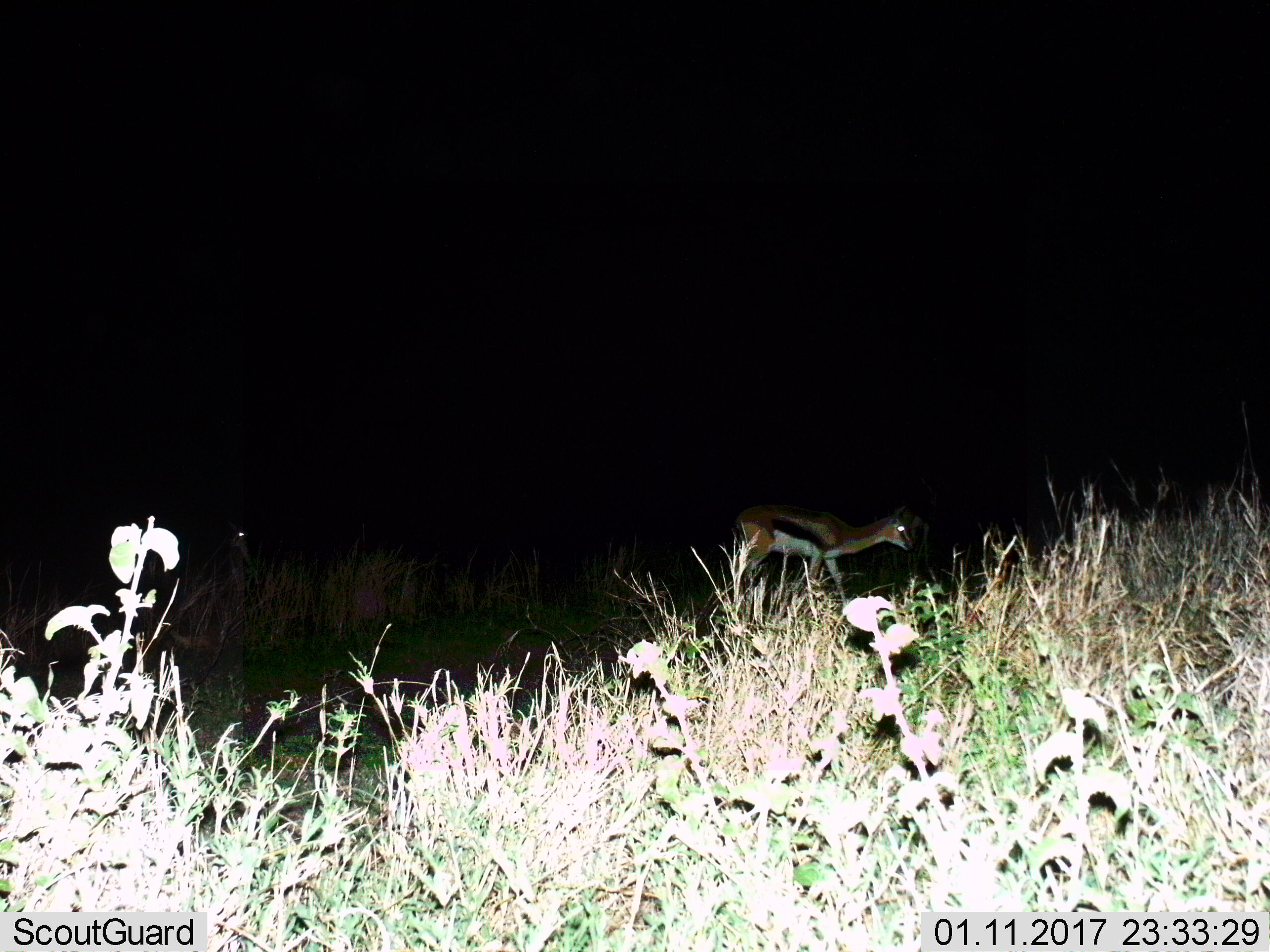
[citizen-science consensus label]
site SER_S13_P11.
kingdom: Animalia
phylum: Chordata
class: Mammalia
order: Artiodactyla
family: Bovidae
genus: Eudorcas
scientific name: Eudorcas thomsonii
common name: thomson's gazelle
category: gazellethomsons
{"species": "gazellethomsons (thomson's gazelle) (Eudorcas thomsonii)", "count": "1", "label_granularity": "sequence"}